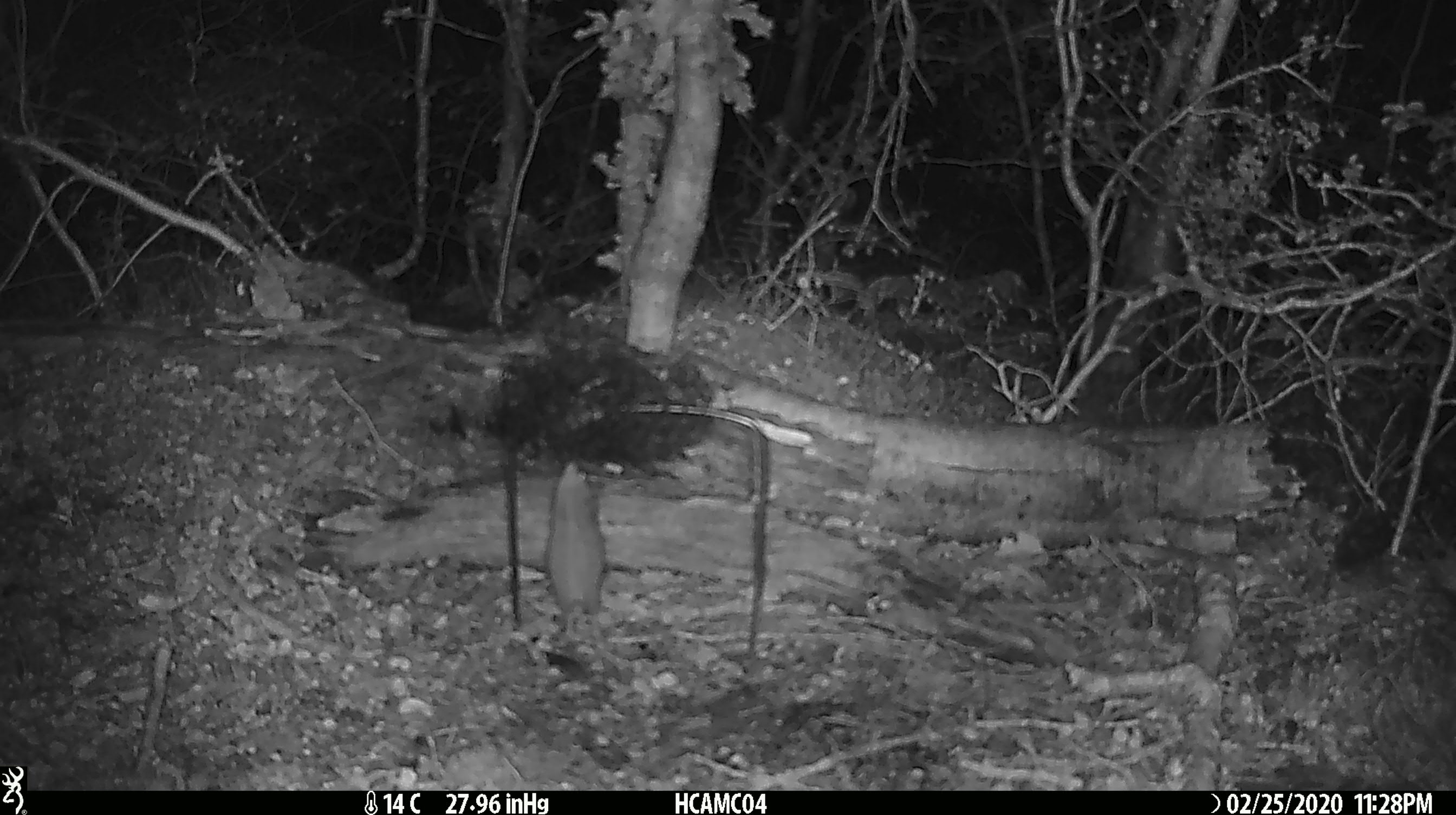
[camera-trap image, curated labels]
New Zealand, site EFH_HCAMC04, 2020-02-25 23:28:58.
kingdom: Animalia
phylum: Chordata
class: Mammalia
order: Rodentia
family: Muridae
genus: Mus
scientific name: Mus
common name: mouse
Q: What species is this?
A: Mouse (Mus).